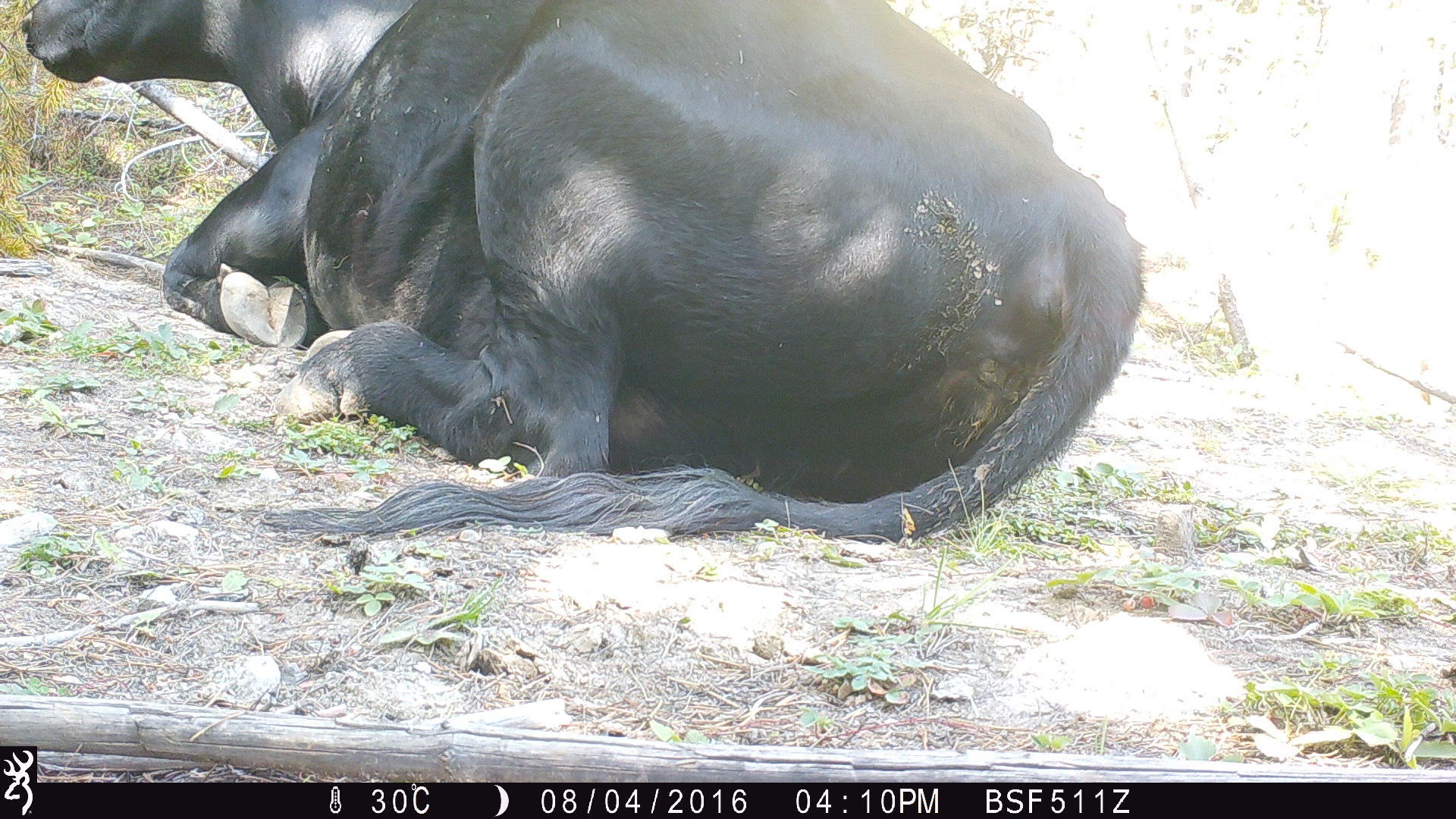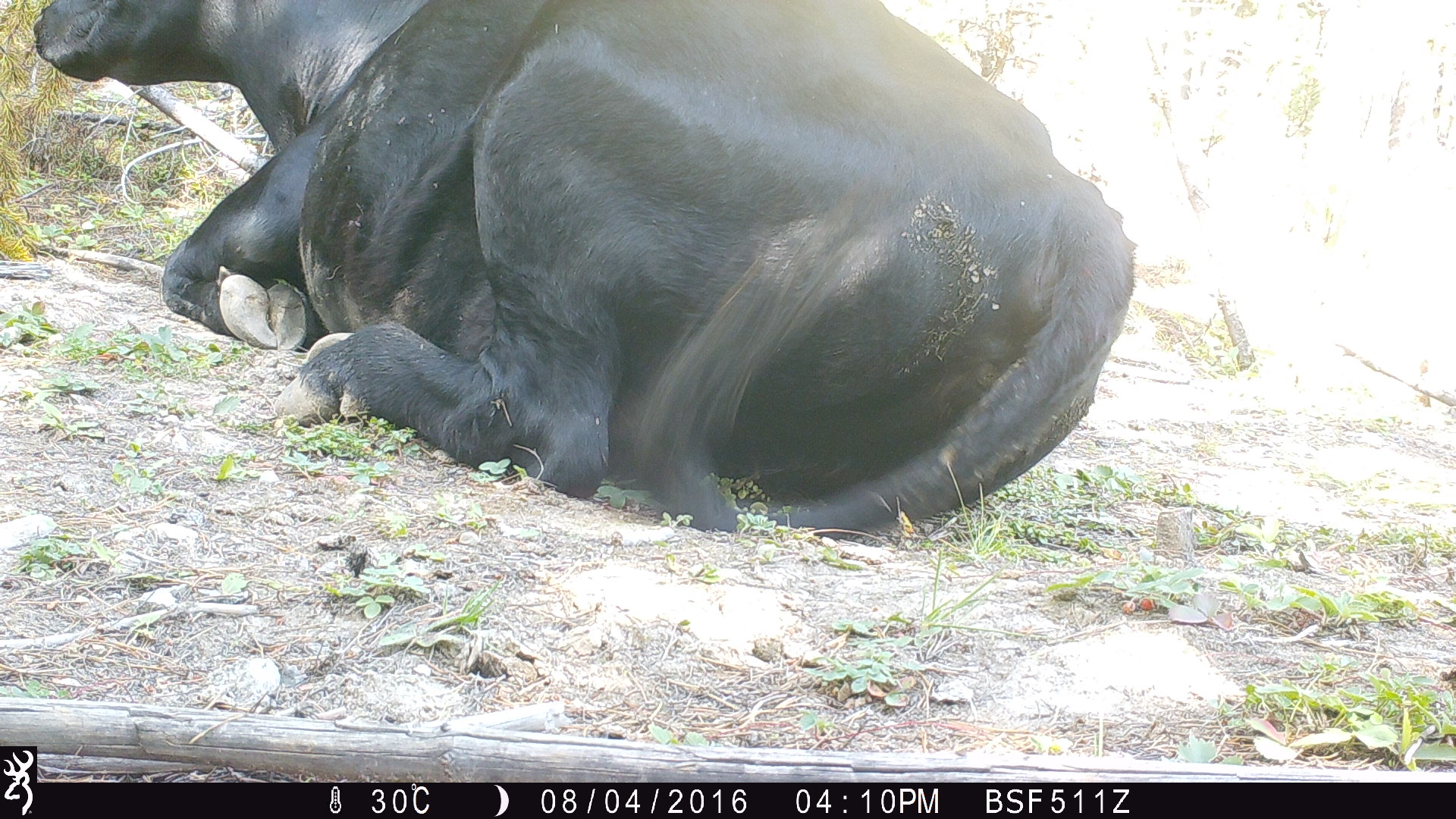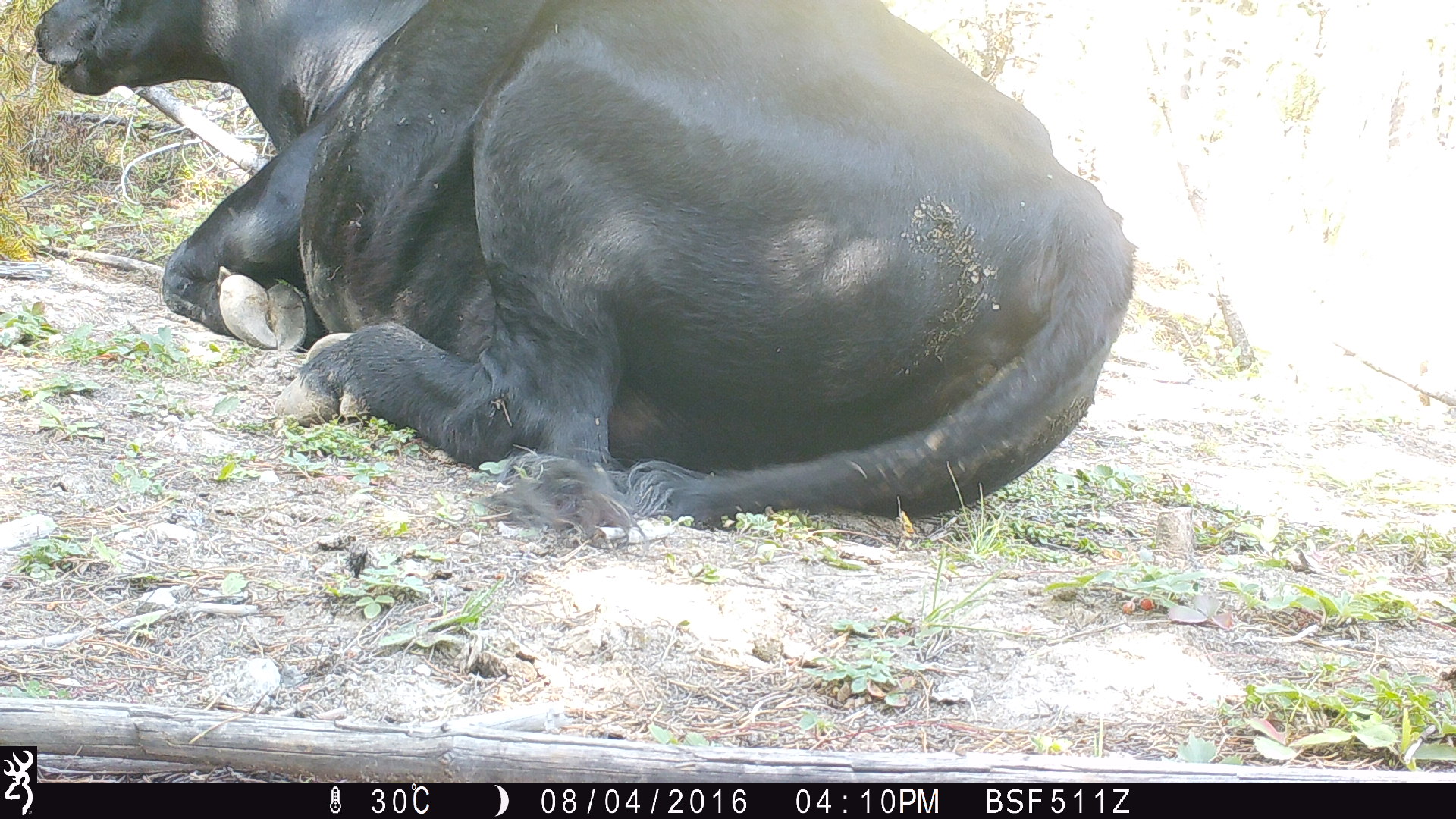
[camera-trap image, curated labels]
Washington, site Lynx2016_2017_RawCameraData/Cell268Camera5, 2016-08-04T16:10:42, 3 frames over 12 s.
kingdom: Animalia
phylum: Chordata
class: Mammalia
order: Artiodactyla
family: Bovidae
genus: Bos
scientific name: Bos taurus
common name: domestic cattle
Domestic cattle (Bos taurus). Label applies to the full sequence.